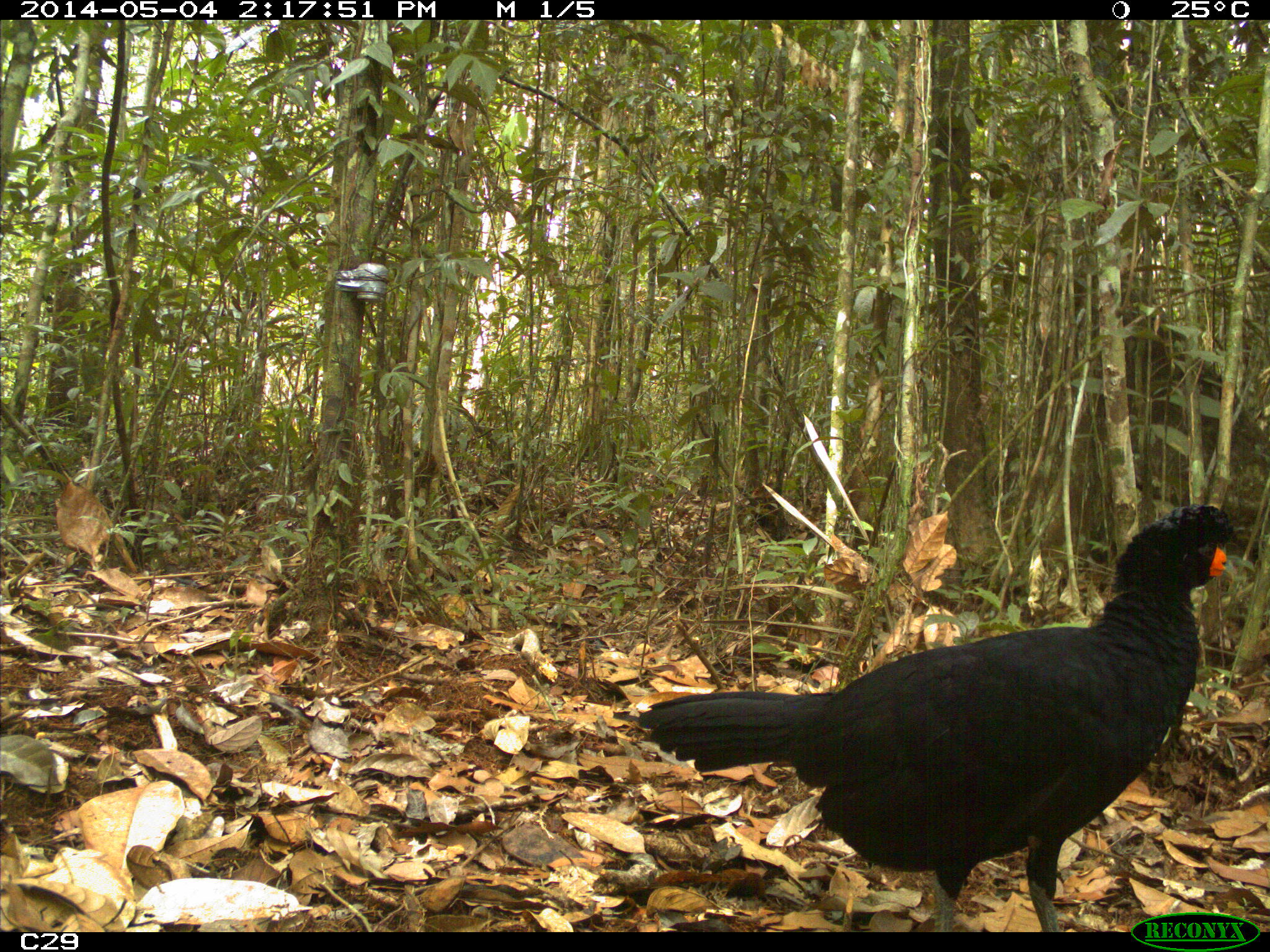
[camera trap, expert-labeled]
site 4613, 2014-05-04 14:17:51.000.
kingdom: Animalia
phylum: Chordata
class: Aves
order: Galliformes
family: Cracidae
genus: Crax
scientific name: Crax alector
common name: black curassow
Crax alector (black curassow), count 2, age adult, sex female.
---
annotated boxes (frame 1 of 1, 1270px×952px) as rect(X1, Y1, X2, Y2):
crax alector: rect(636, 494, 1254, 930)